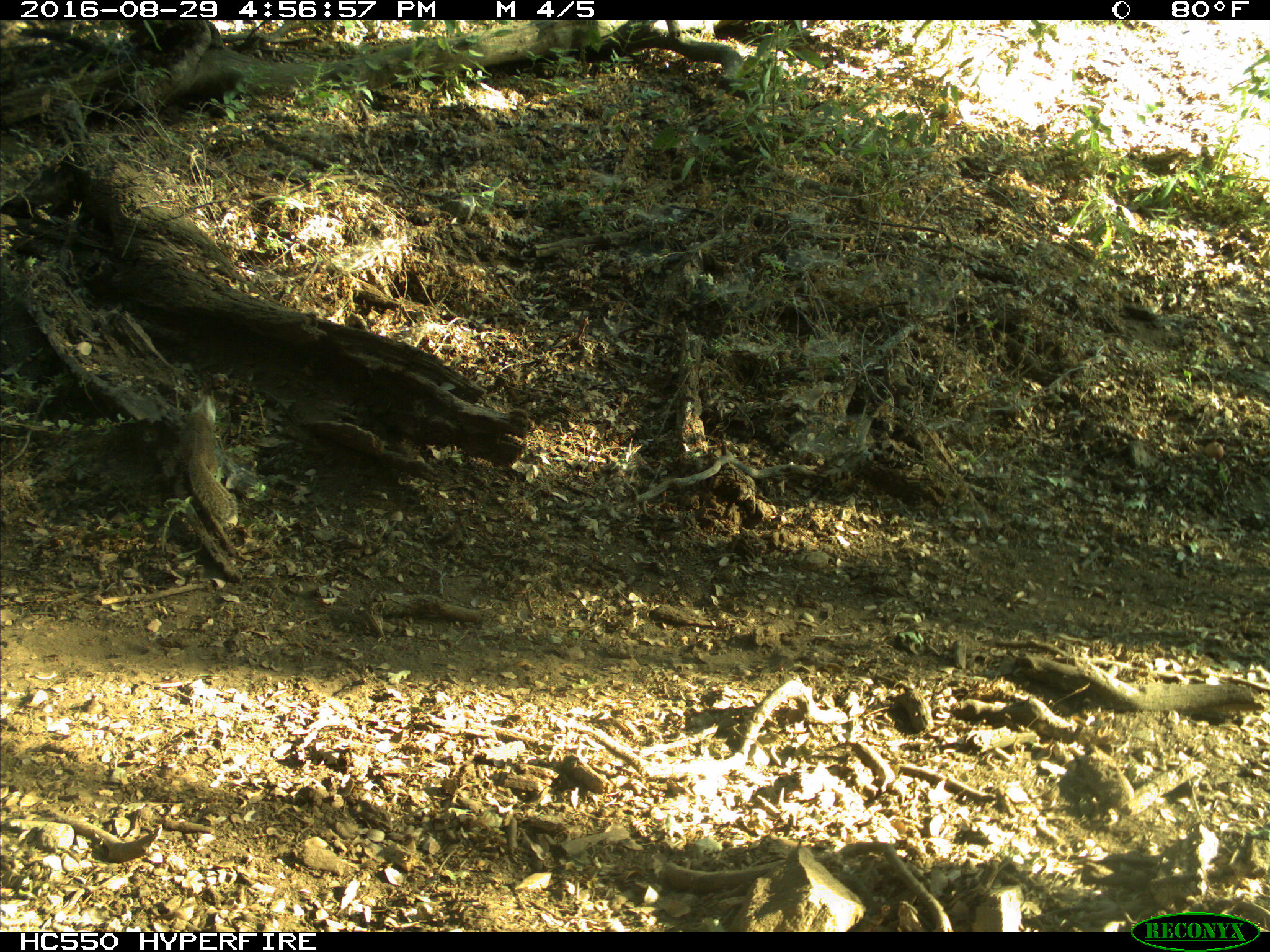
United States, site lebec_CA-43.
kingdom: Animalia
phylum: Chordata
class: Mammalia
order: Rodentia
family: Sciuridae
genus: Otospermophilus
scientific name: Otospermophilus beecheyi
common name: california ground squirrel